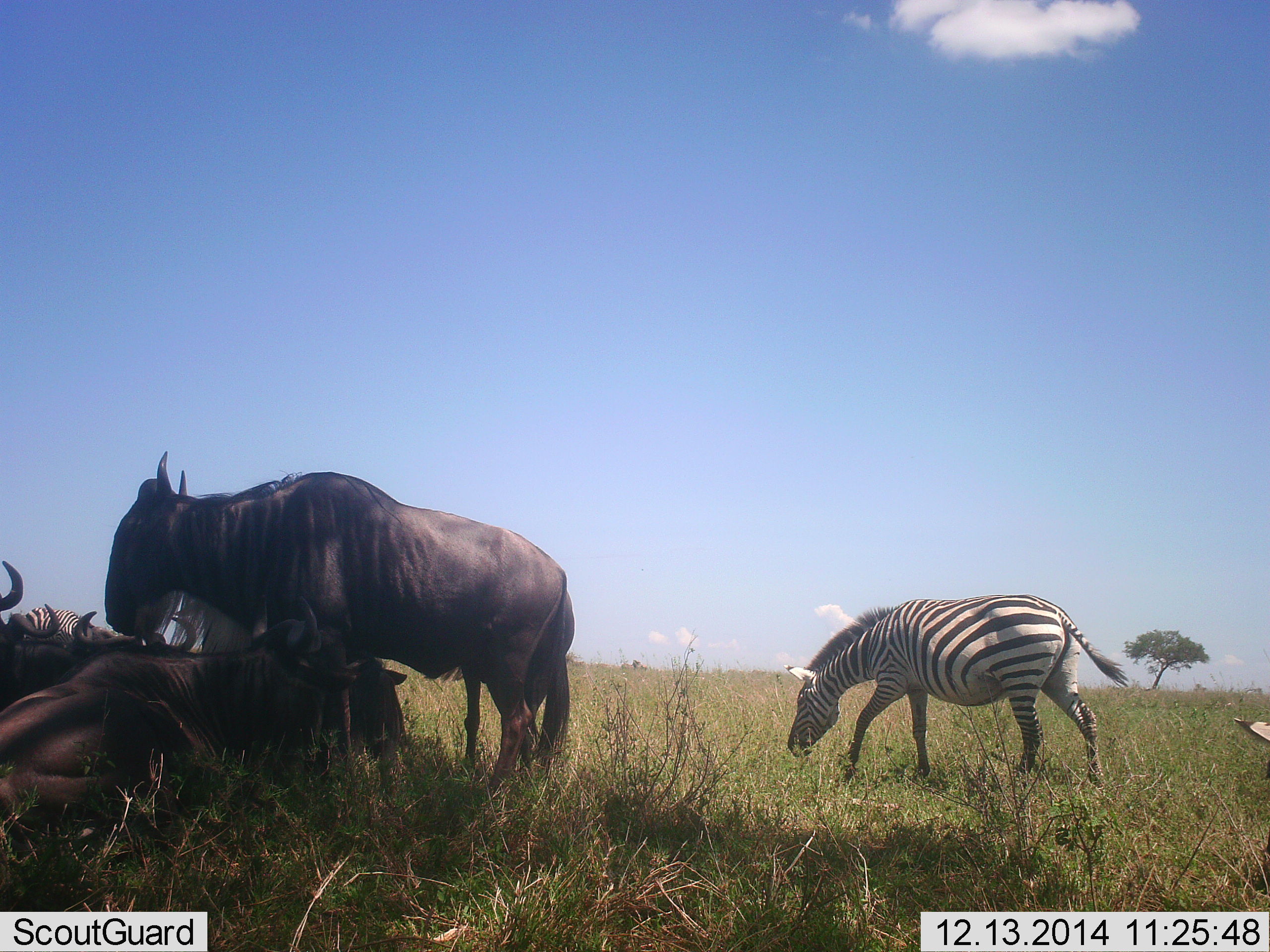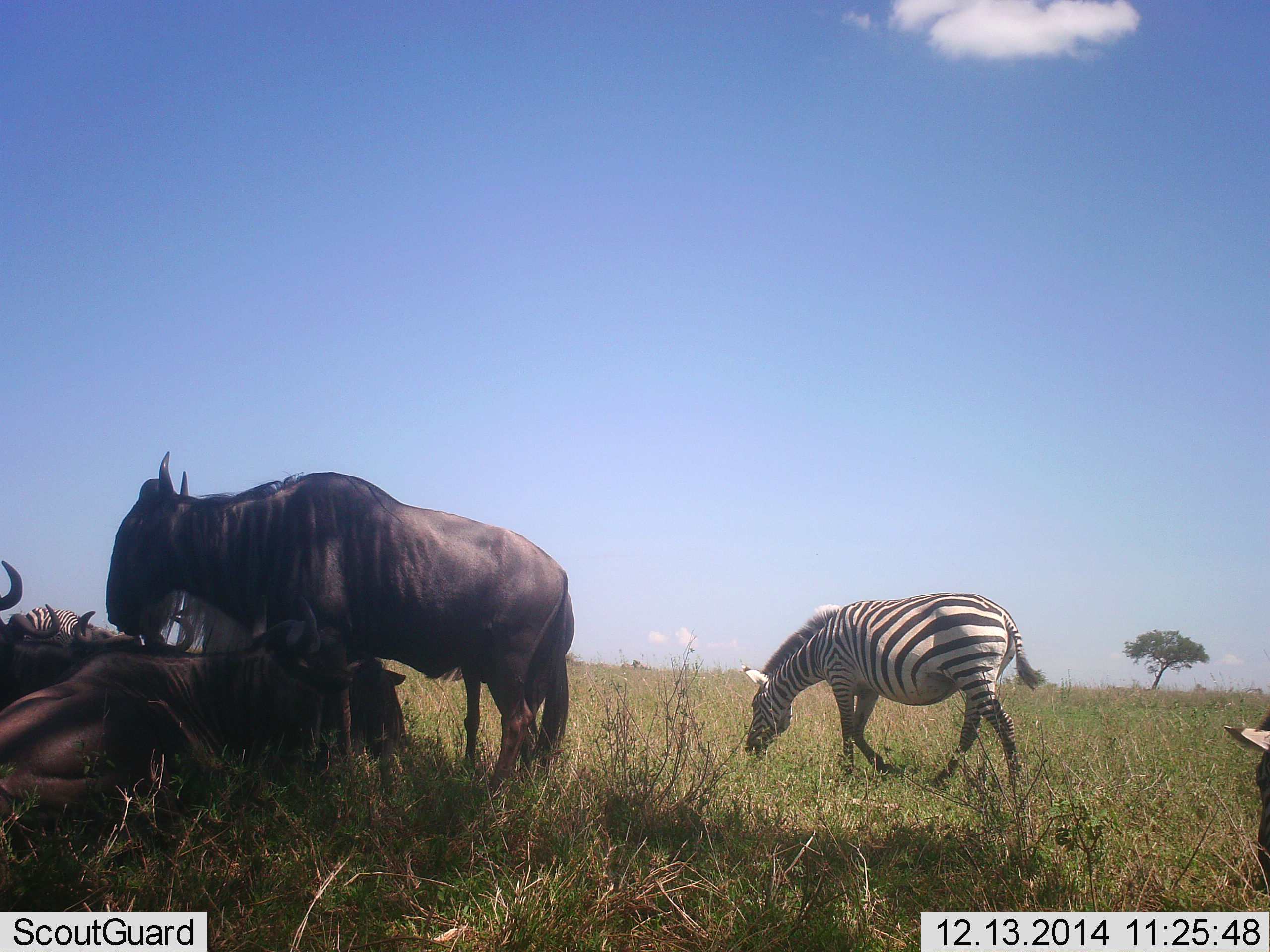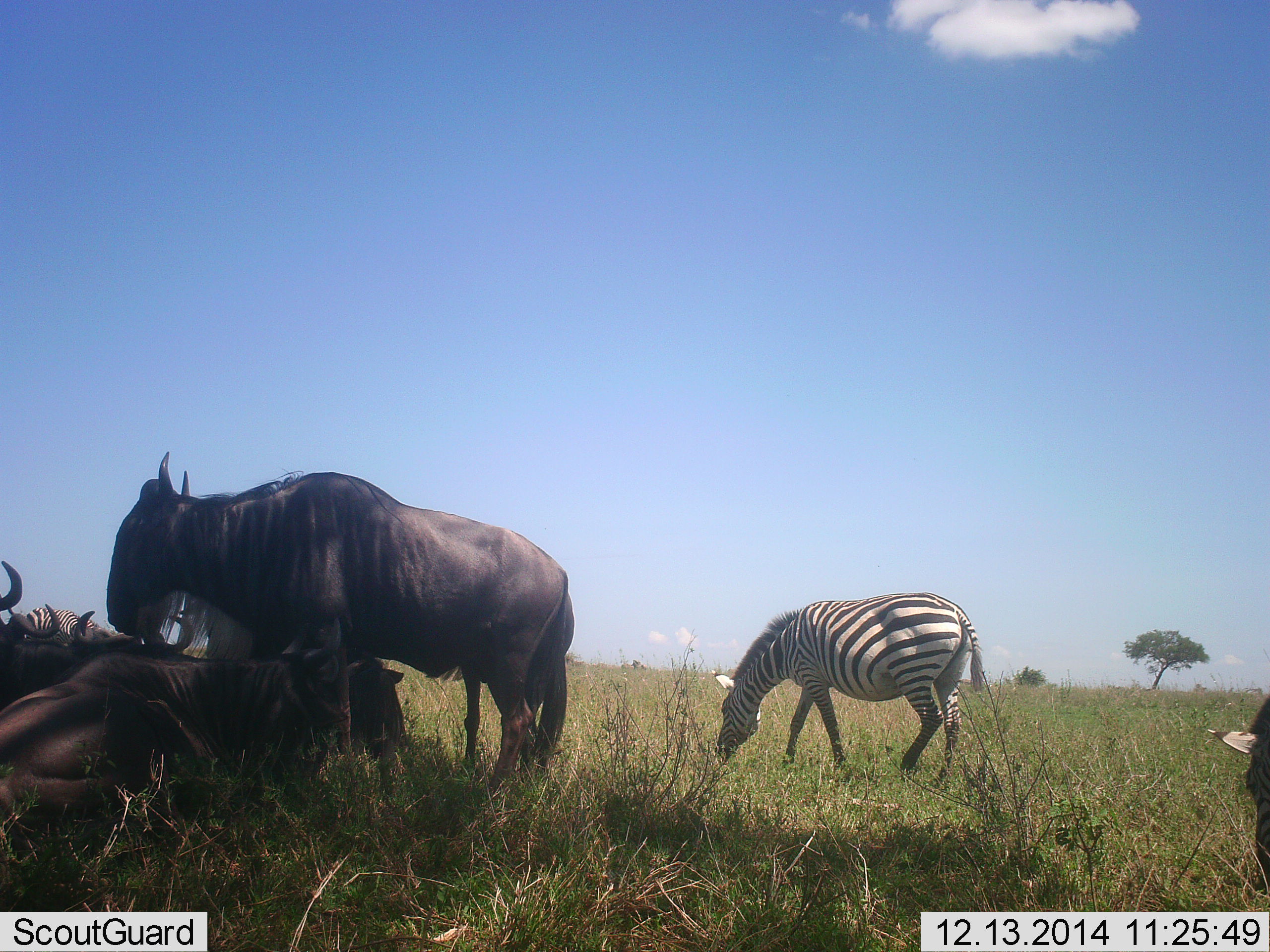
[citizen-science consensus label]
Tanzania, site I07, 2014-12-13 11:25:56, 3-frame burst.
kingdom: Animalia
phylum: Chordata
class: Mammalia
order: Artiodactyla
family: Bovidae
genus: Connochaetes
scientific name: Connochaetes taurinus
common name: blue wildebeest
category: wildebeest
Wildebeest (blue wildebeest) (Connochaetes taurinus), count 4. Behavior (volunteer vote fractions): standing 70%, resting 100%, moving 0%, interacting 10%. Young present (vote fraction): 0%. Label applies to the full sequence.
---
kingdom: Animalia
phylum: Chordata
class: Mammalia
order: Perissodactyla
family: Equidae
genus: Equus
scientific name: Equus quagga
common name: plains zebra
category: zebra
Zebra (plains zebra) (Equus quagga), count 2. Behavior (volunteer vote fractions): standing 9%, resting 9%, moving 55%, interacting 0%. Young present (vote fraction): 0%. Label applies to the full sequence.